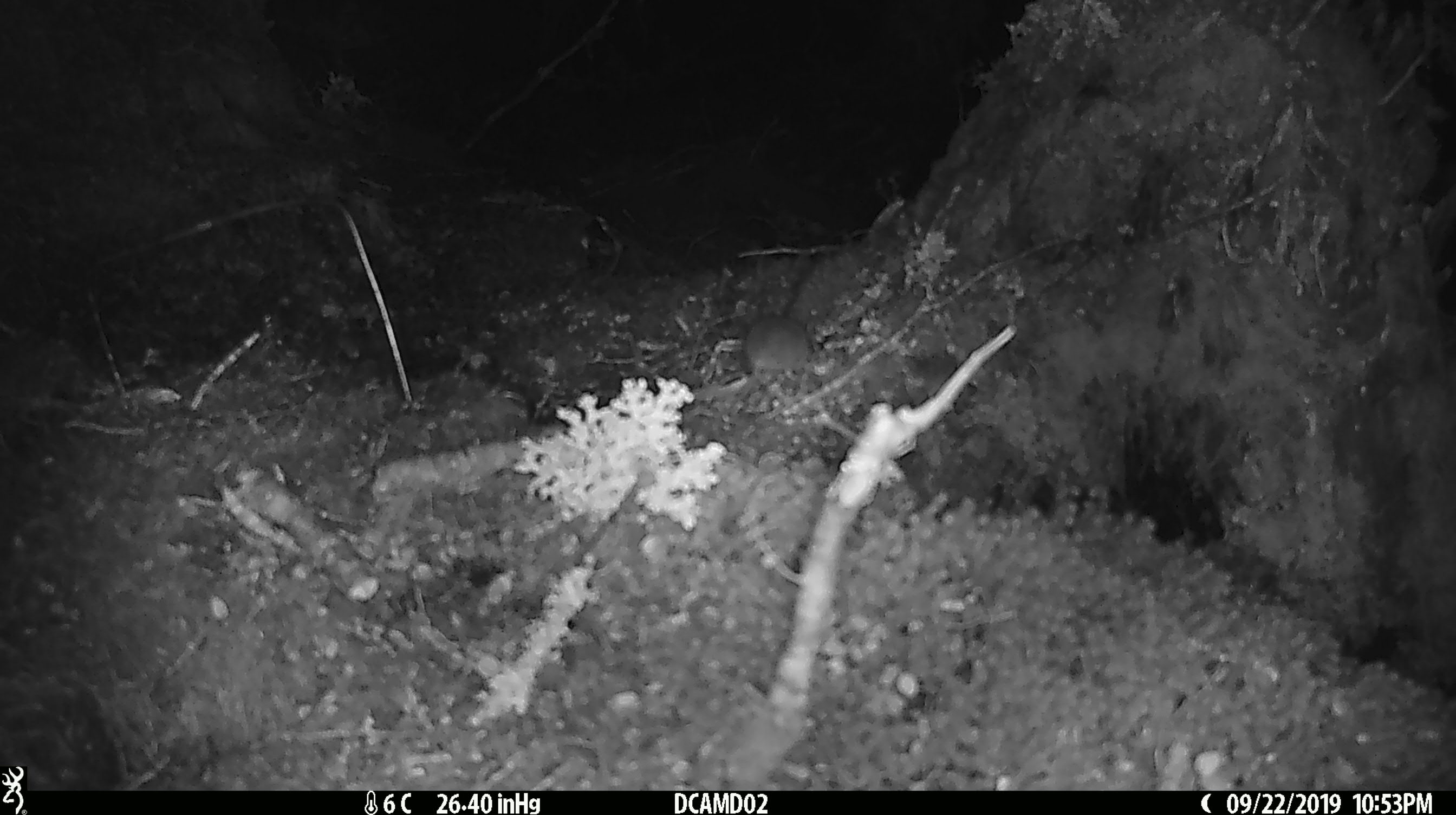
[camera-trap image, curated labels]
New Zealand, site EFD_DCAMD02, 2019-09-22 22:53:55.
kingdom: Animalia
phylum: Chordata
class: Mammalia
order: Rodentia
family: Muridae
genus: Mus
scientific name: Mus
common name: mouse